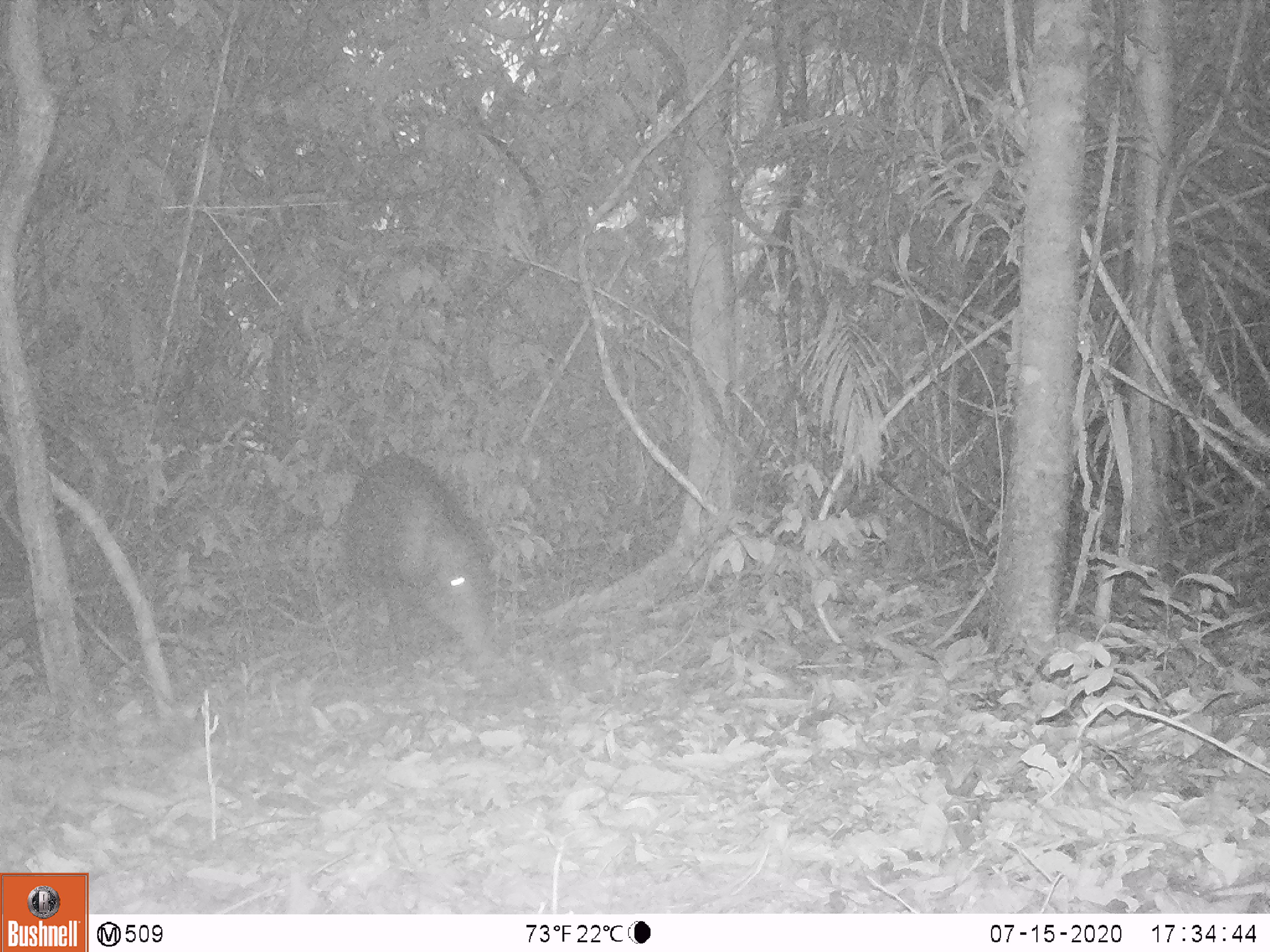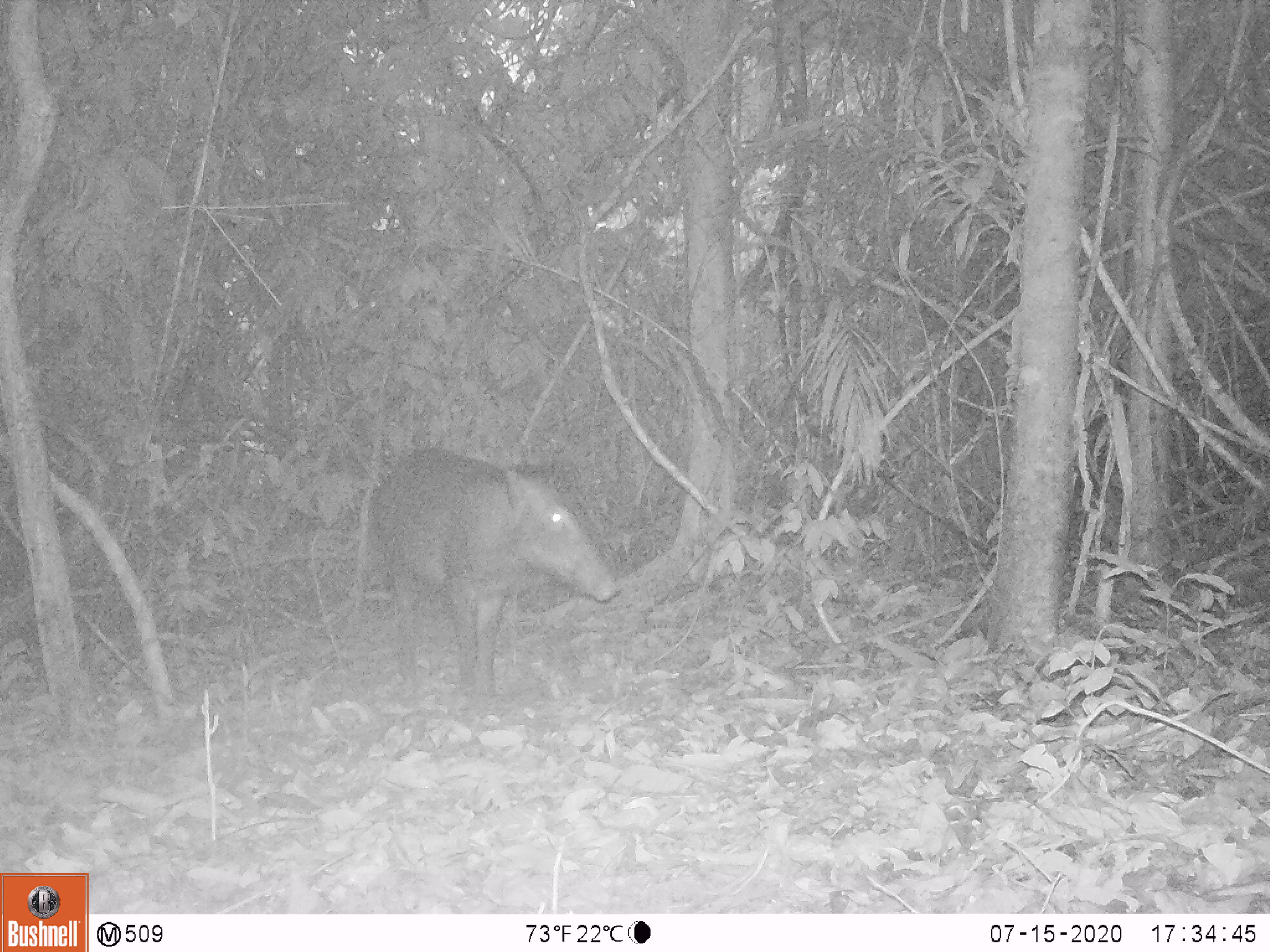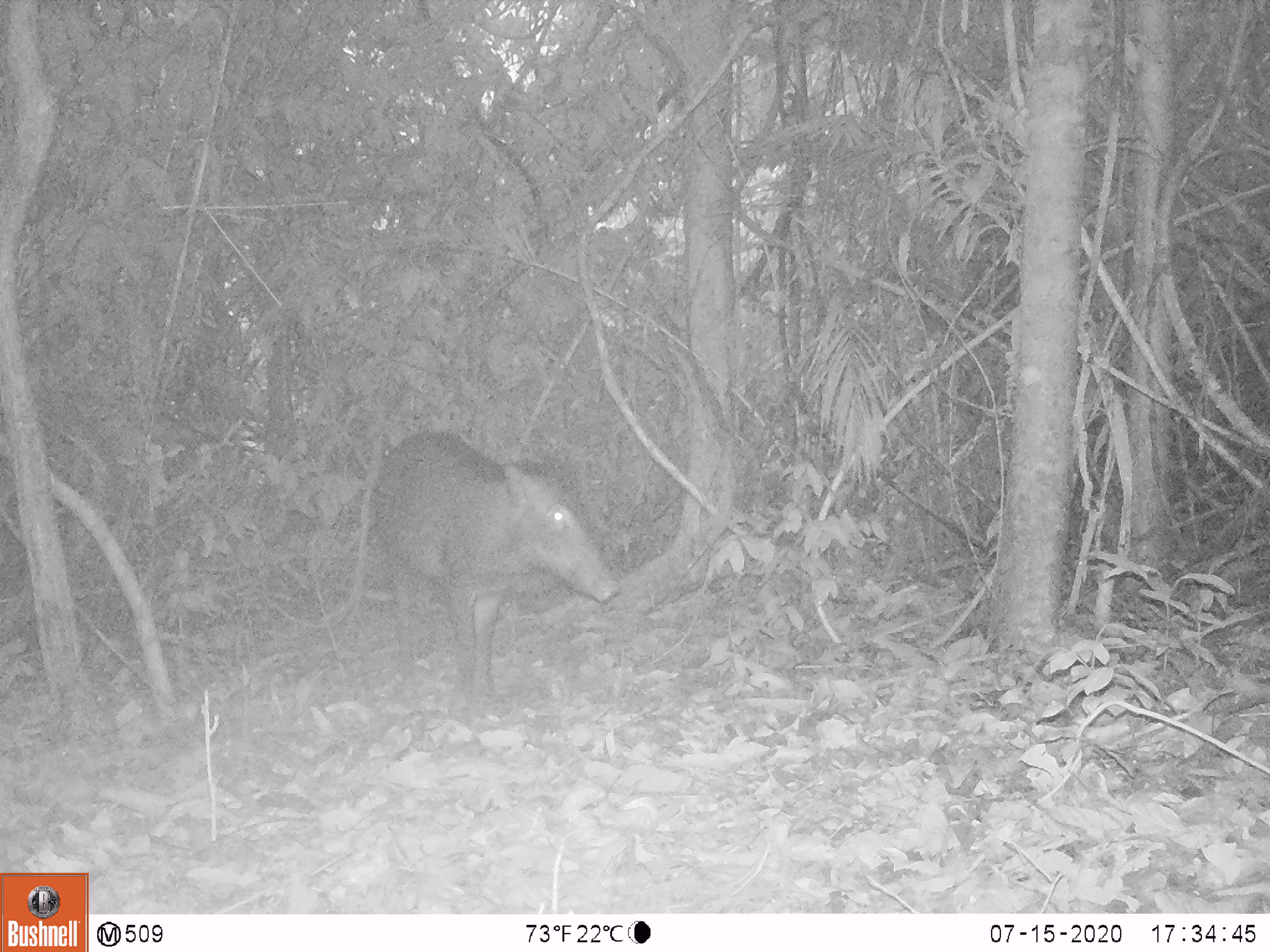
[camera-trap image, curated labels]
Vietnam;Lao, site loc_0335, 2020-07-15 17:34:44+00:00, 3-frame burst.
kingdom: Animalia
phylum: Chordata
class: Mammalia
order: Artiodactyla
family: Suidae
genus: Sus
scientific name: Sus scrofa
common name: eurasian wild pig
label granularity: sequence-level